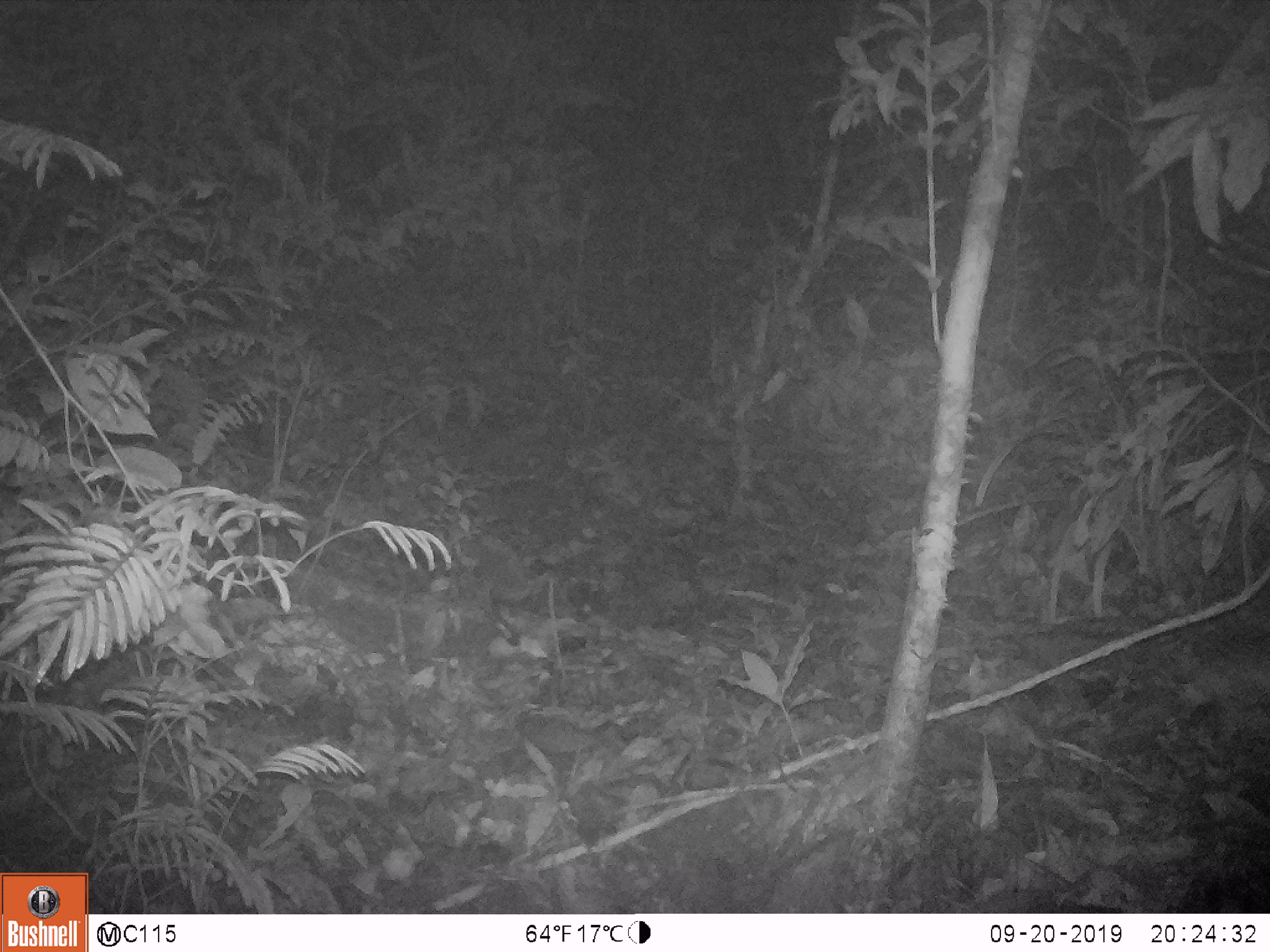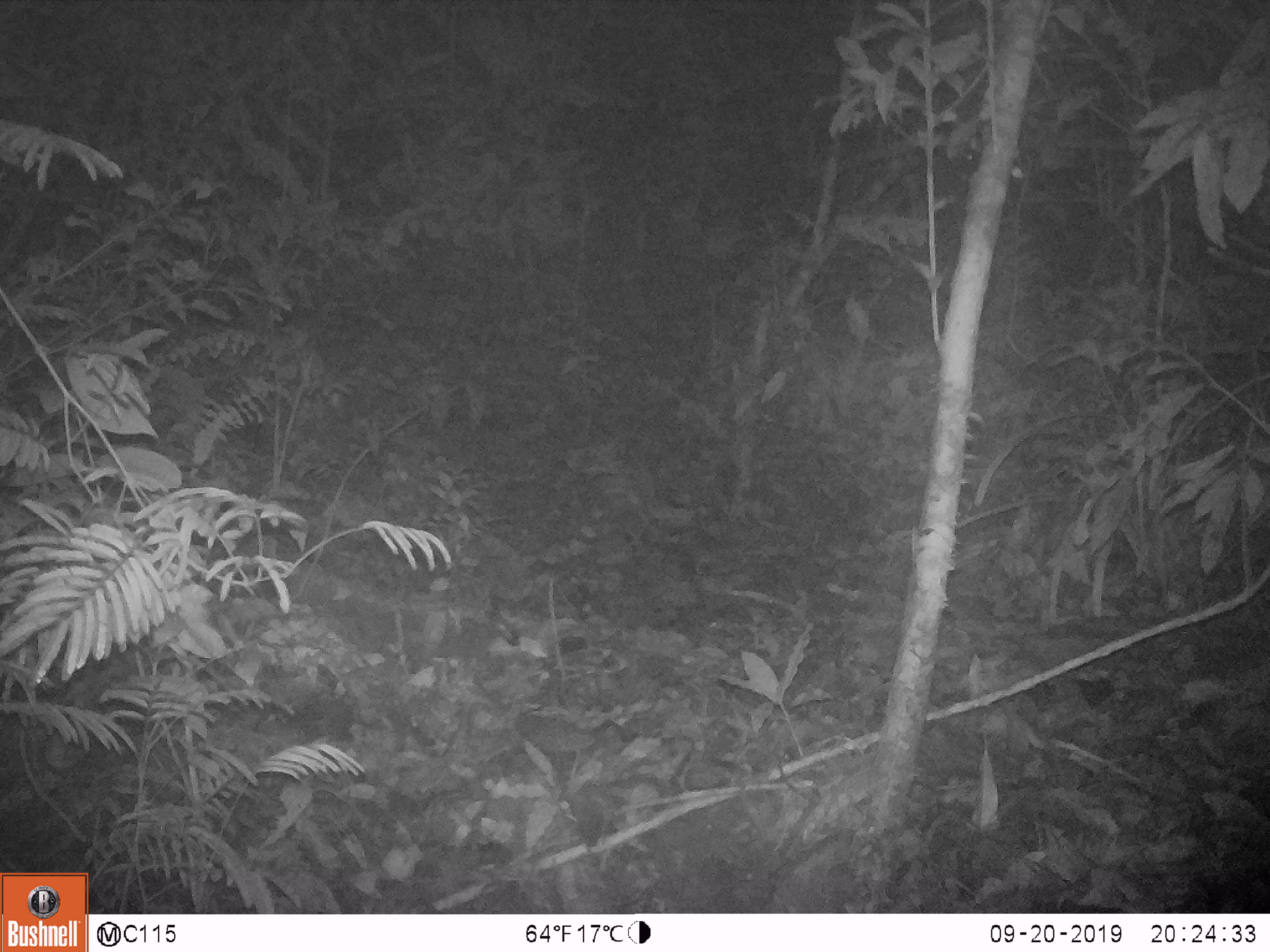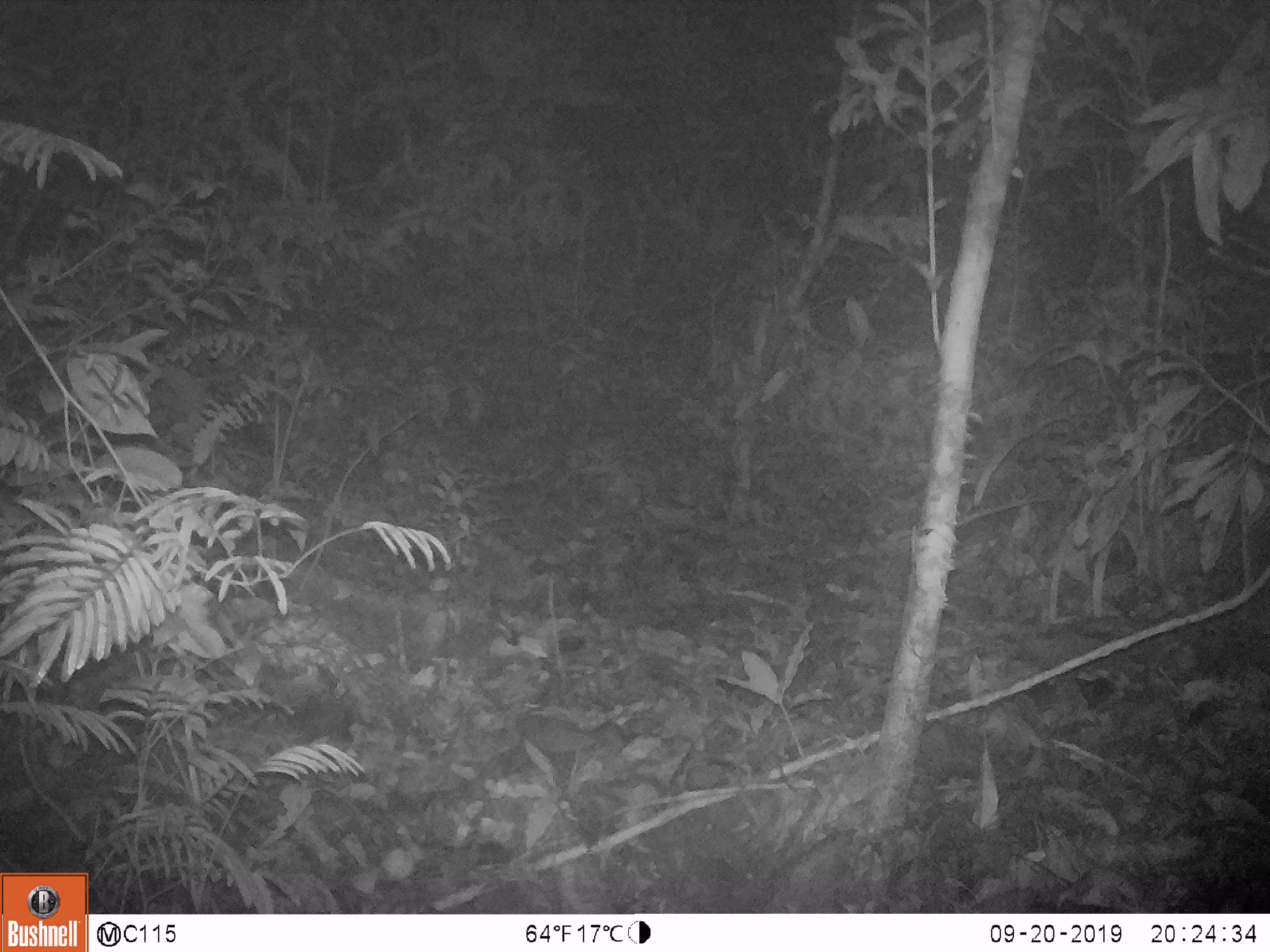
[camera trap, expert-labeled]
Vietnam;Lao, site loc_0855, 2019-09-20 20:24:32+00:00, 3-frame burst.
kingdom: Animalia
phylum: Chordata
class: Mammalia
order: Rodentia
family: Muridae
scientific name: Muridae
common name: old-world mice and rats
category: unidentified murid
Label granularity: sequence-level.